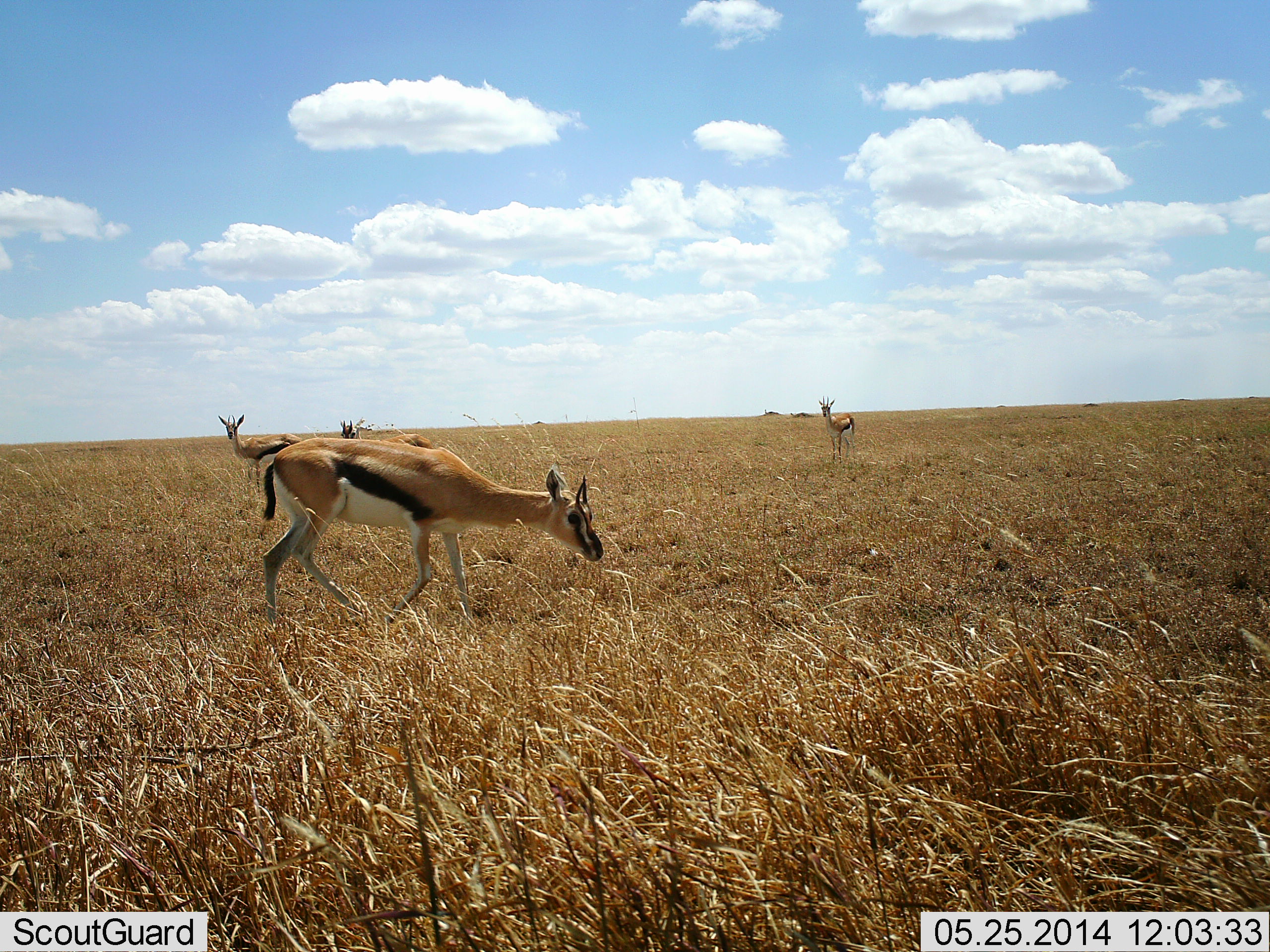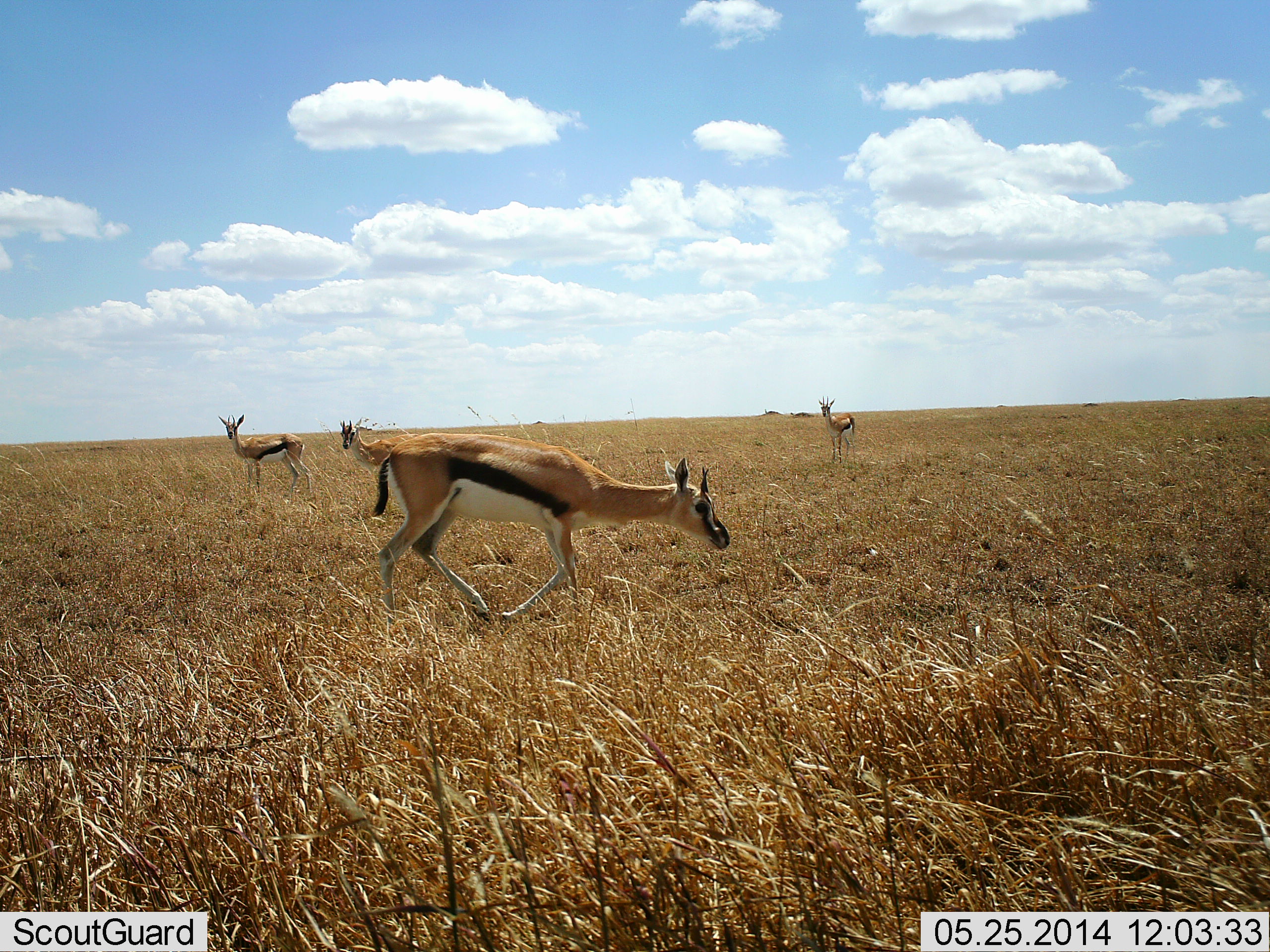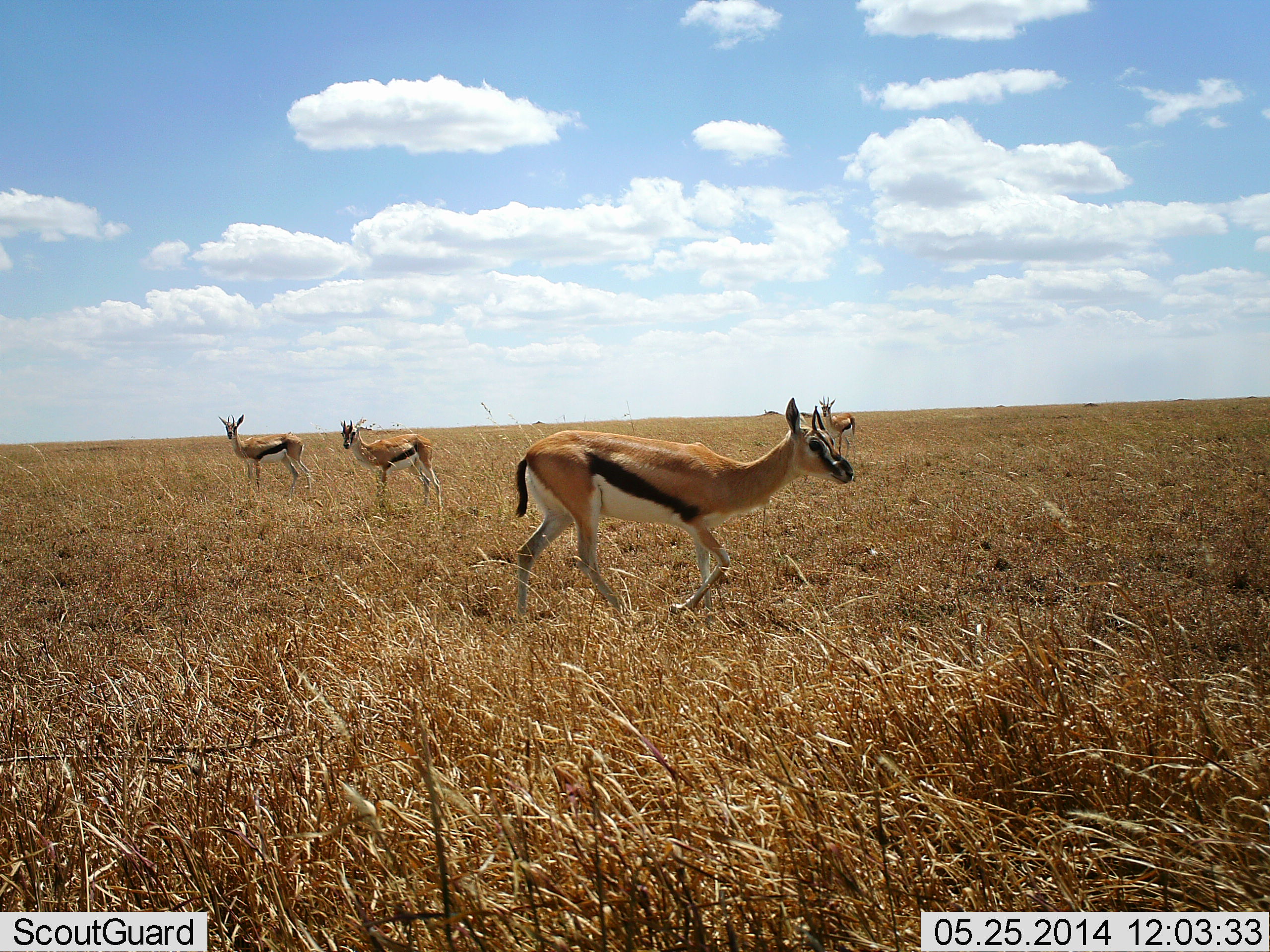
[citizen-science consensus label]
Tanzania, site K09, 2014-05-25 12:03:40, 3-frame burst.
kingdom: Animalia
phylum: Chordata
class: Mammalia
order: Artiodactyla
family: Bovidae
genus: Eudorcas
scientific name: Eudorcas thomsonii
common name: thomson's gazelle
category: gazellethomsons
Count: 4.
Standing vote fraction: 80%.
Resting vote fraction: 10%.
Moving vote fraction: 80%.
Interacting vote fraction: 10%.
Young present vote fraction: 0%.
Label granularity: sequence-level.